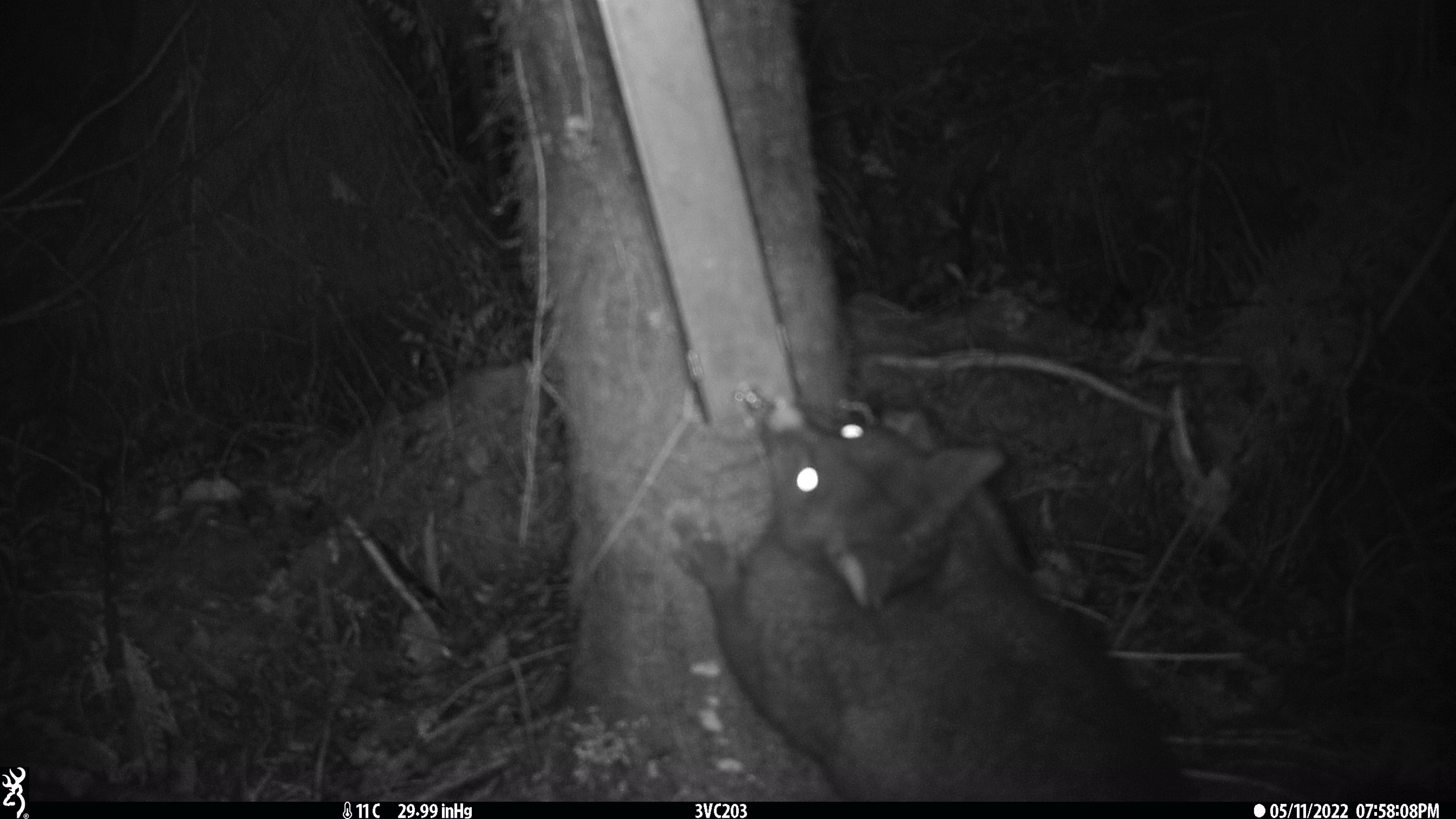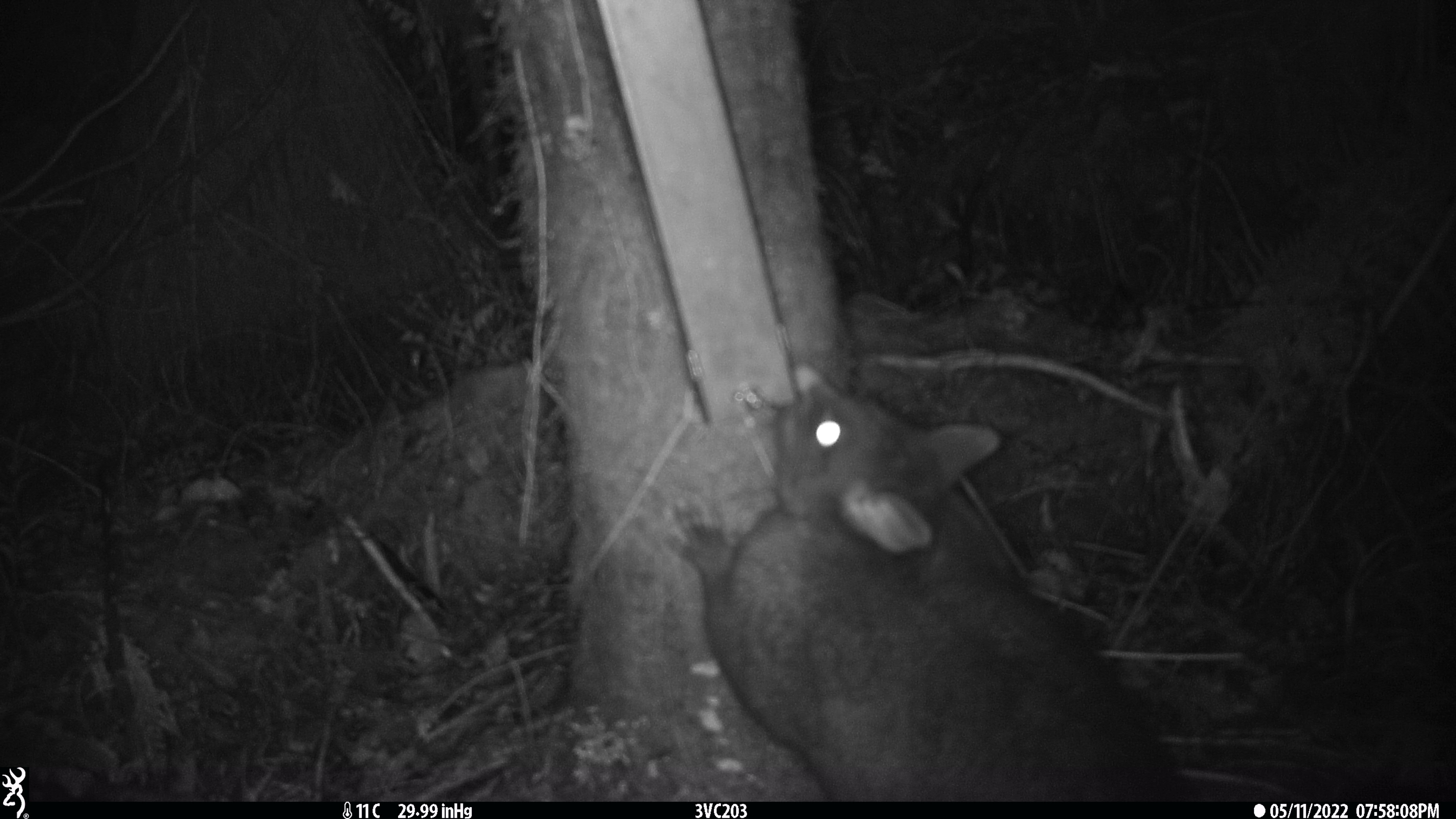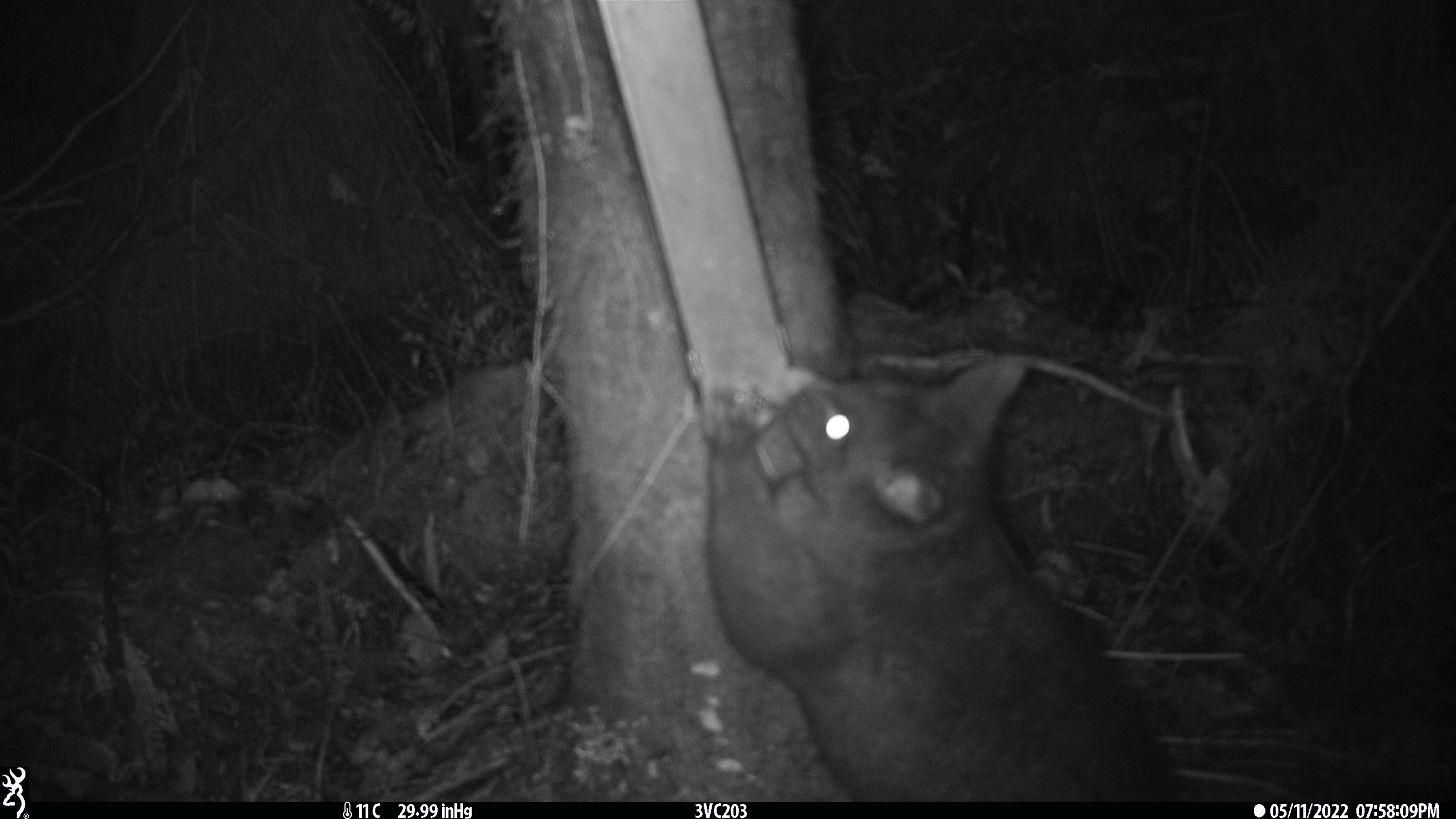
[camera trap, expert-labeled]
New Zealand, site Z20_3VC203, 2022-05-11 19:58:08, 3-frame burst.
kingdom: Animalia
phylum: Chordata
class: Mammalia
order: Diprotodontia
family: Phalangeridae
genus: Trichosurus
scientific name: Trichosurus vulpecula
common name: common brushtail possum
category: possum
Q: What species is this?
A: Possum (common brushtail possum) (Trichosurus vulpecula).